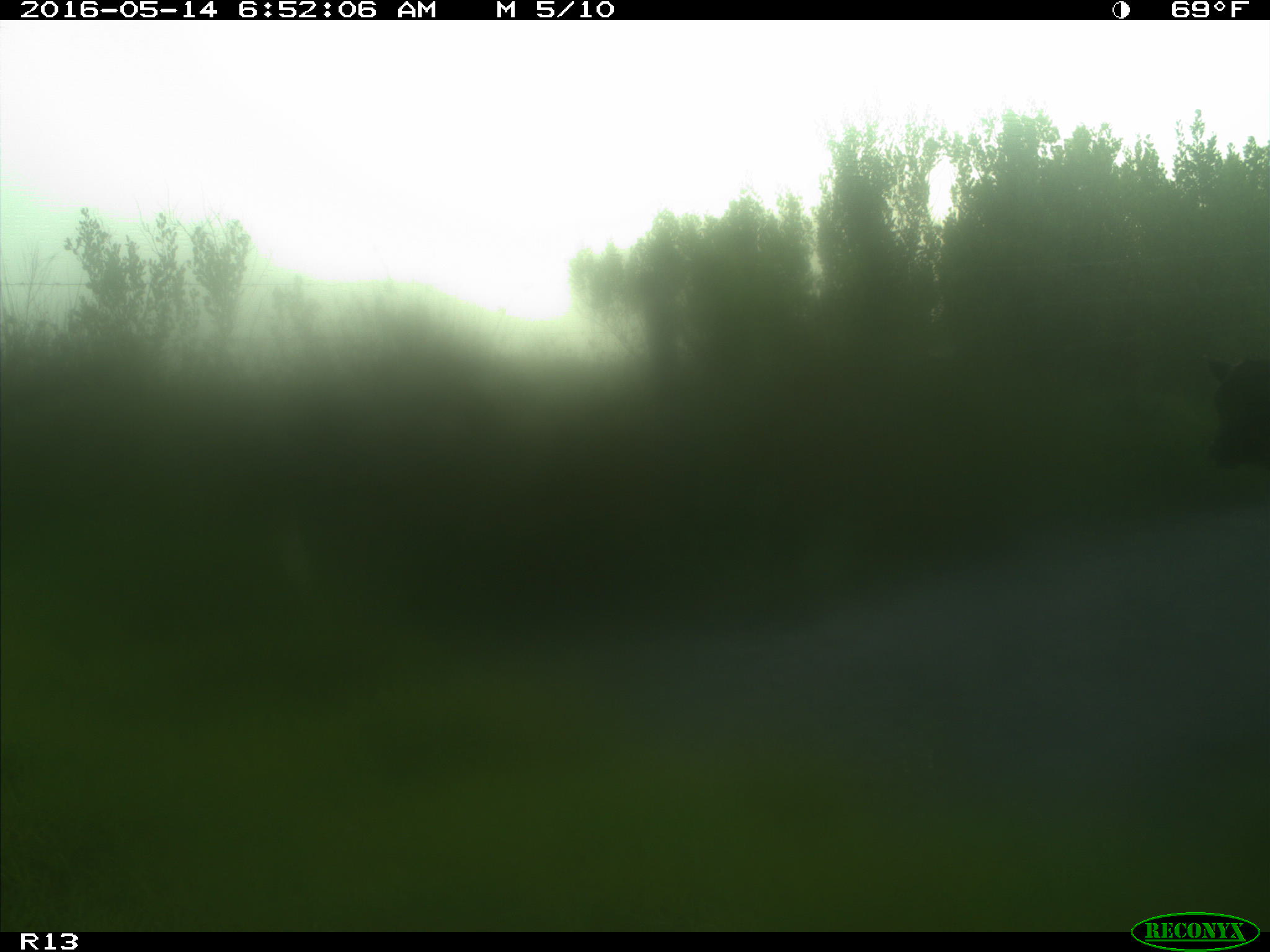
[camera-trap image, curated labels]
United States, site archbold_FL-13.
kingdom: Animalia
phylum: Chordata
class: Mammalia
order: Artiodactyla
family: Bovidae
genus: Bos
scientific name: Bos taurus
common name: domestic cow